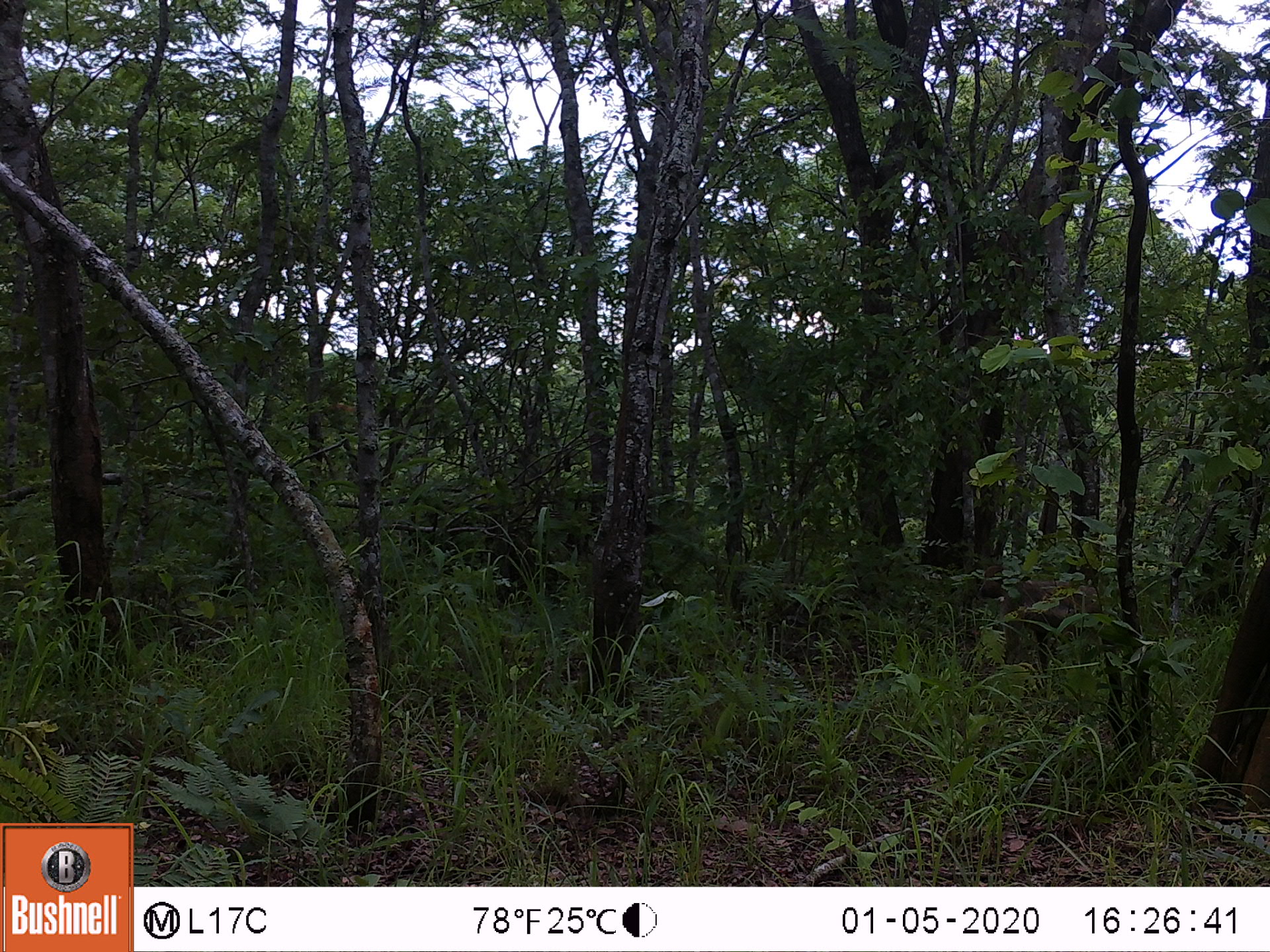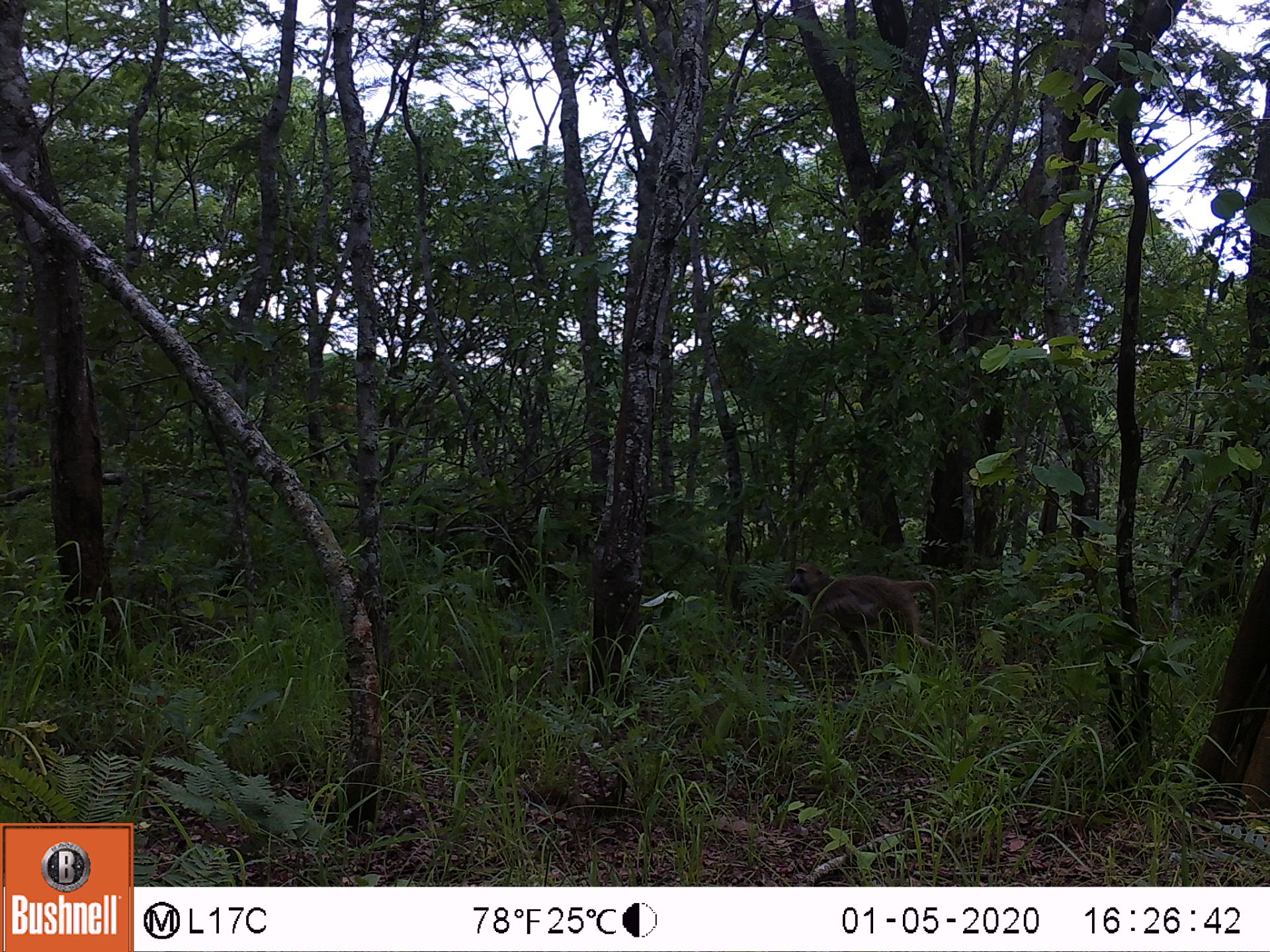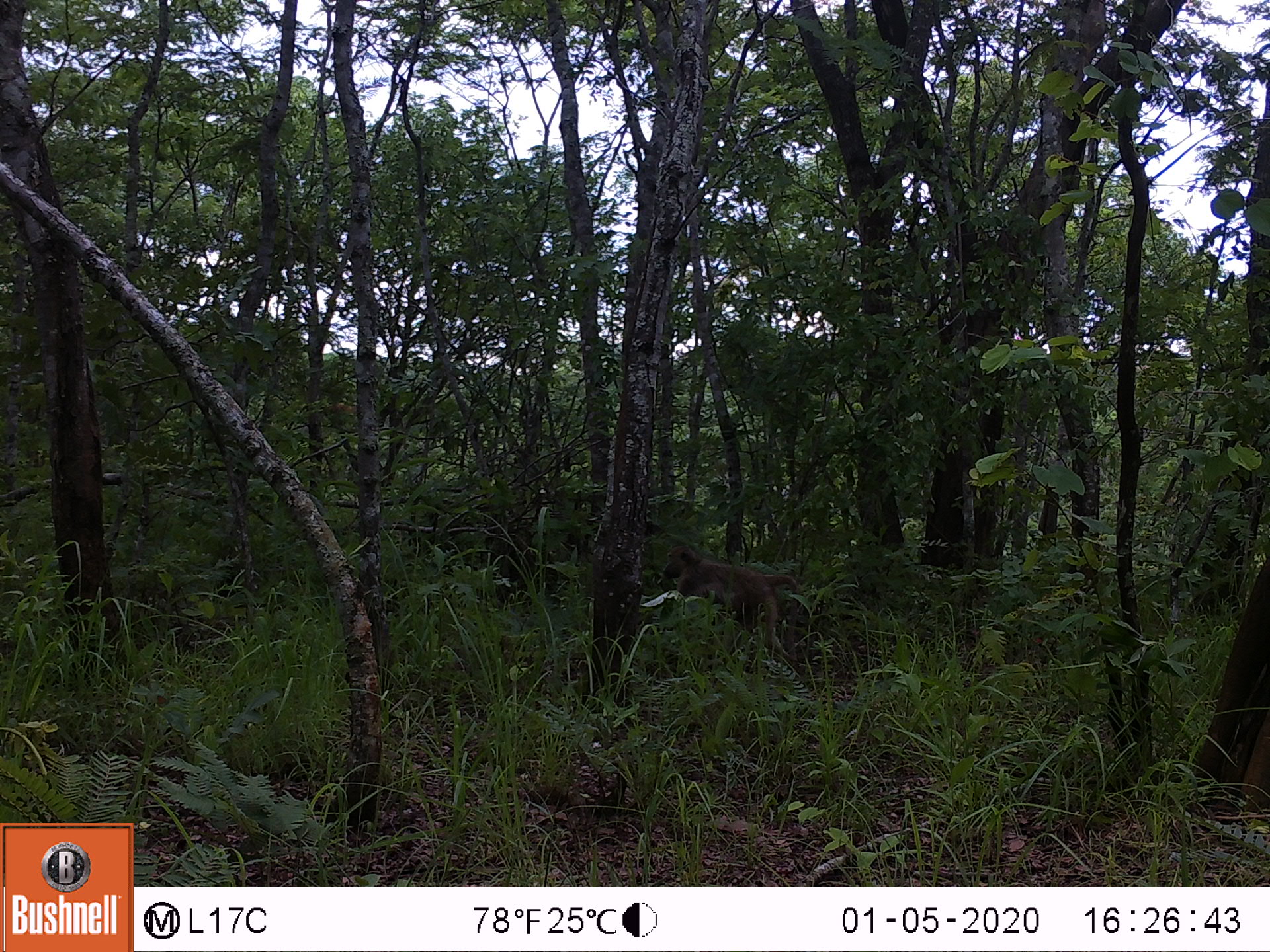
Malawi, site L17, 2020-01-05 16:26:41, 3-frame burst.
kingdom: Animalia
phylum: Chordata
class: Mammalia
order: Primates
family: Cercopithecidae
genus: Papio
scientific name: Papio cynocephalus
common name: yellow baboon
Yellow baboon (Papio cynocephalus), count 1.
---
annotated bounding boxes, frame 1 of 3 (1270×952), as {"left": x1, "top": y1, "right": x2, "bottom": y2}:
yellow baboon: {"left": 976, "top": 562, "right": 1104, "bottom": 675}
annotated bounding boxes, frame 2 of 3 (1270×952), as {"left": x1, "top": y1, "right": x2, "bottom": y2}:
yellow baboon: {"left": 779, "top": 553, "right": 946, "bottom": 680}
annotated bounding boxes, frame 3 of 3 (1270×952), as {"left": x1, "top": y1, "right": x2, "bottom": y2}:
yellow baboon: {"left": 658, "top": 538, "right": 806, "bottom": 665}